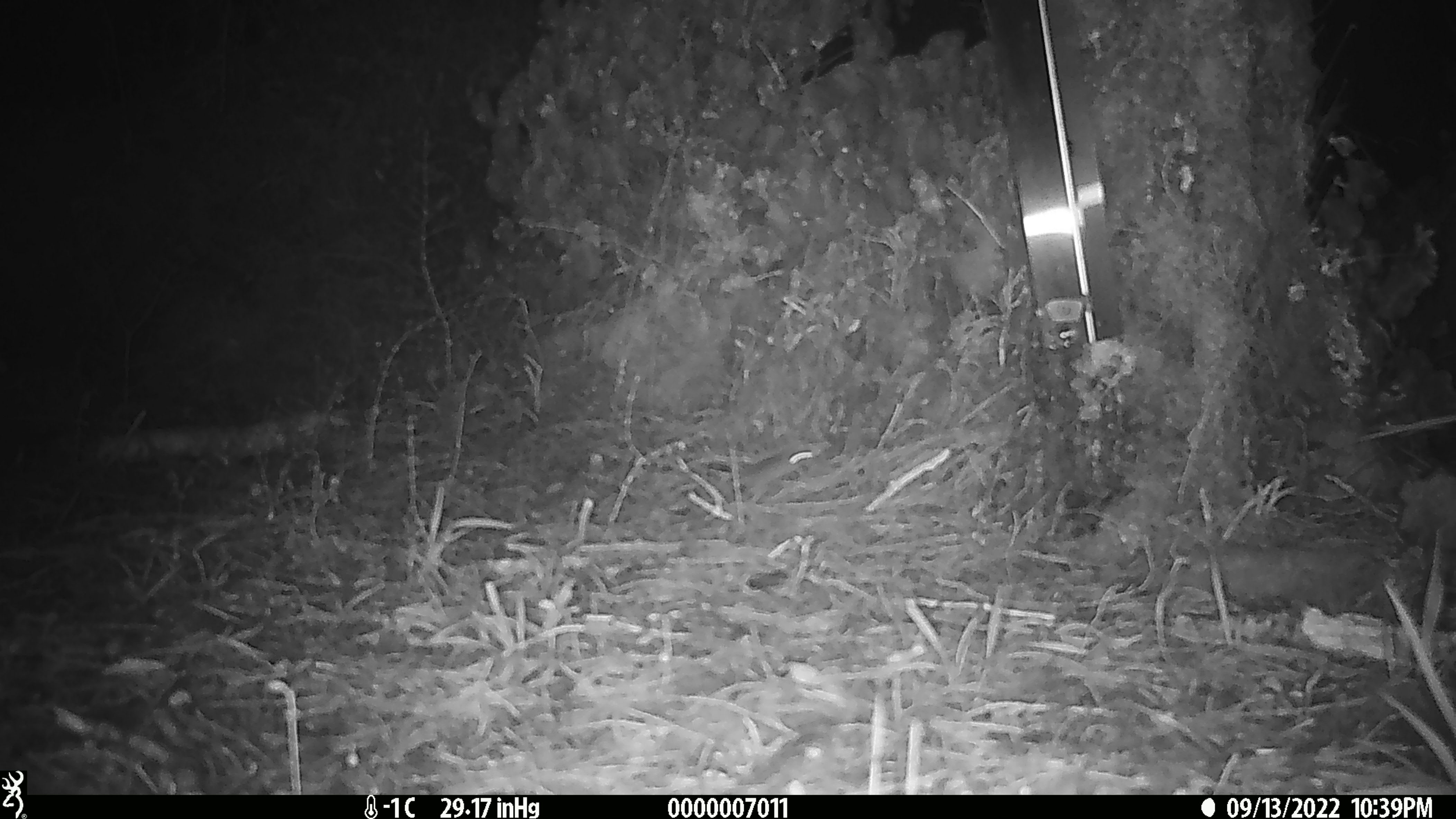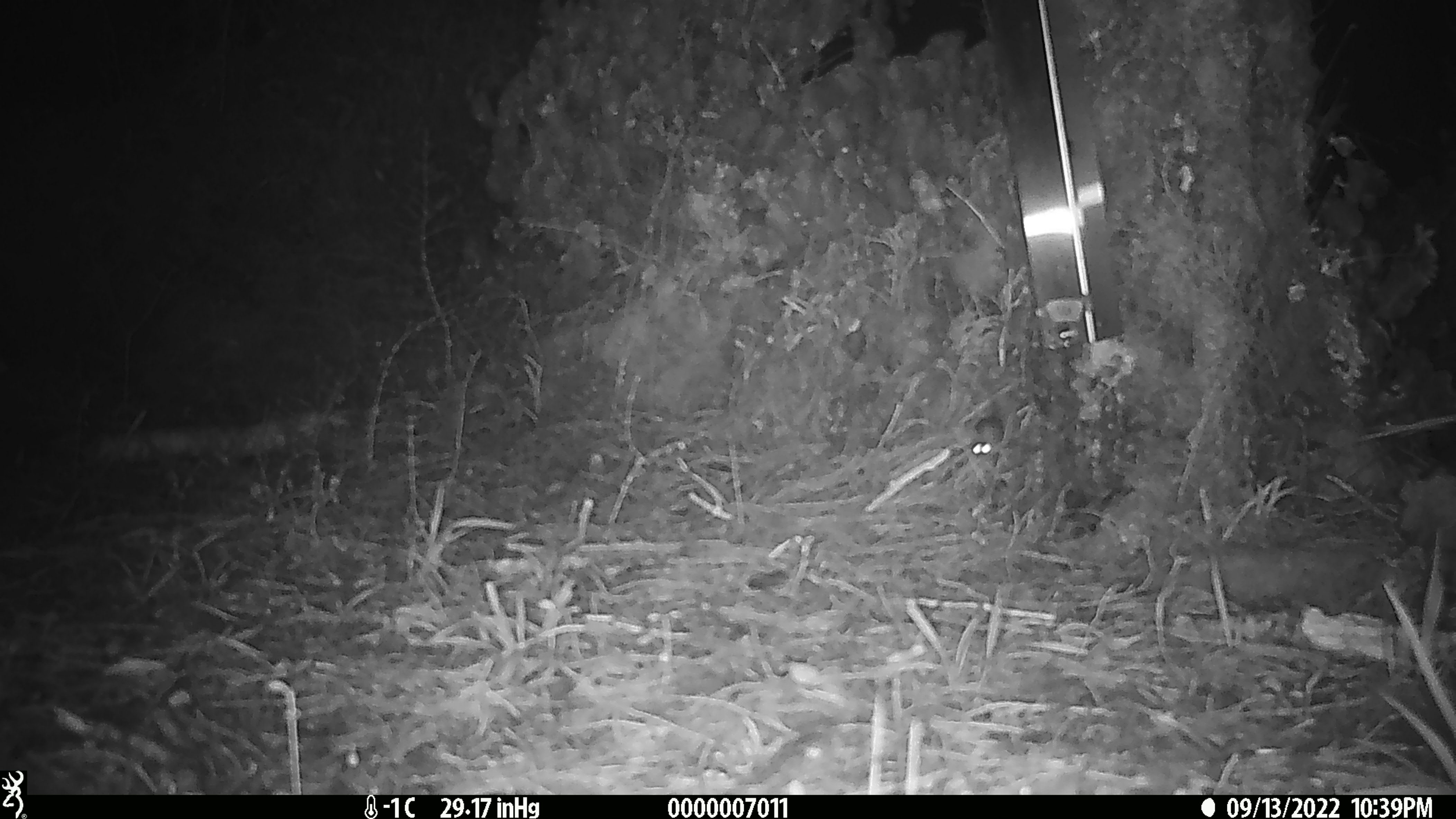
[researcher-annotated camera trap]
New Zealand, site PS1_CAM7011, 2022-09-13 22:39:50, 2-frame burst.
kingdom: Animalia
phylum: Chordata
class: Mammalia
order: Rodentia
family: Muridae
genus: Mus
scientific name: Mus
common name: mouse